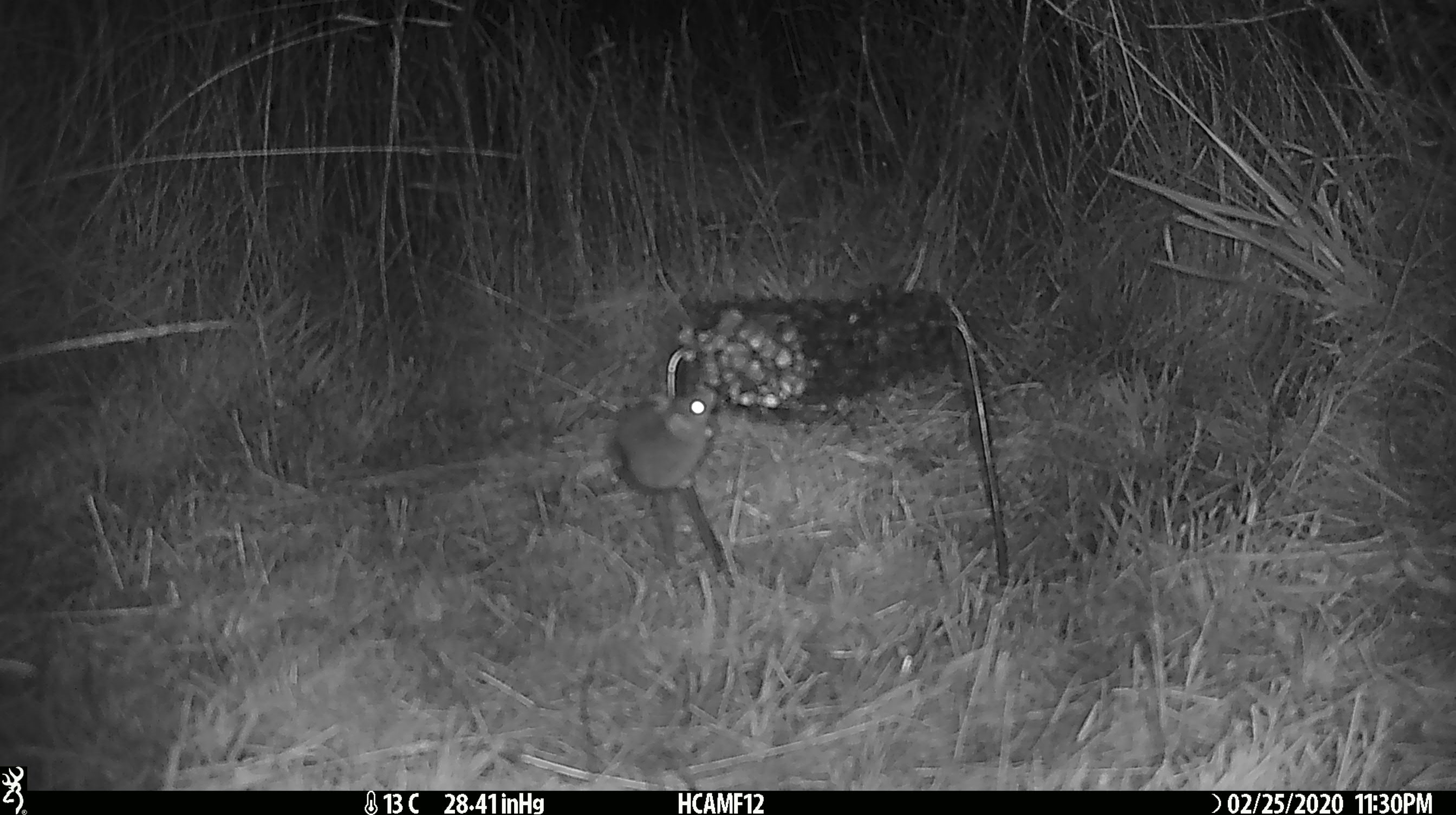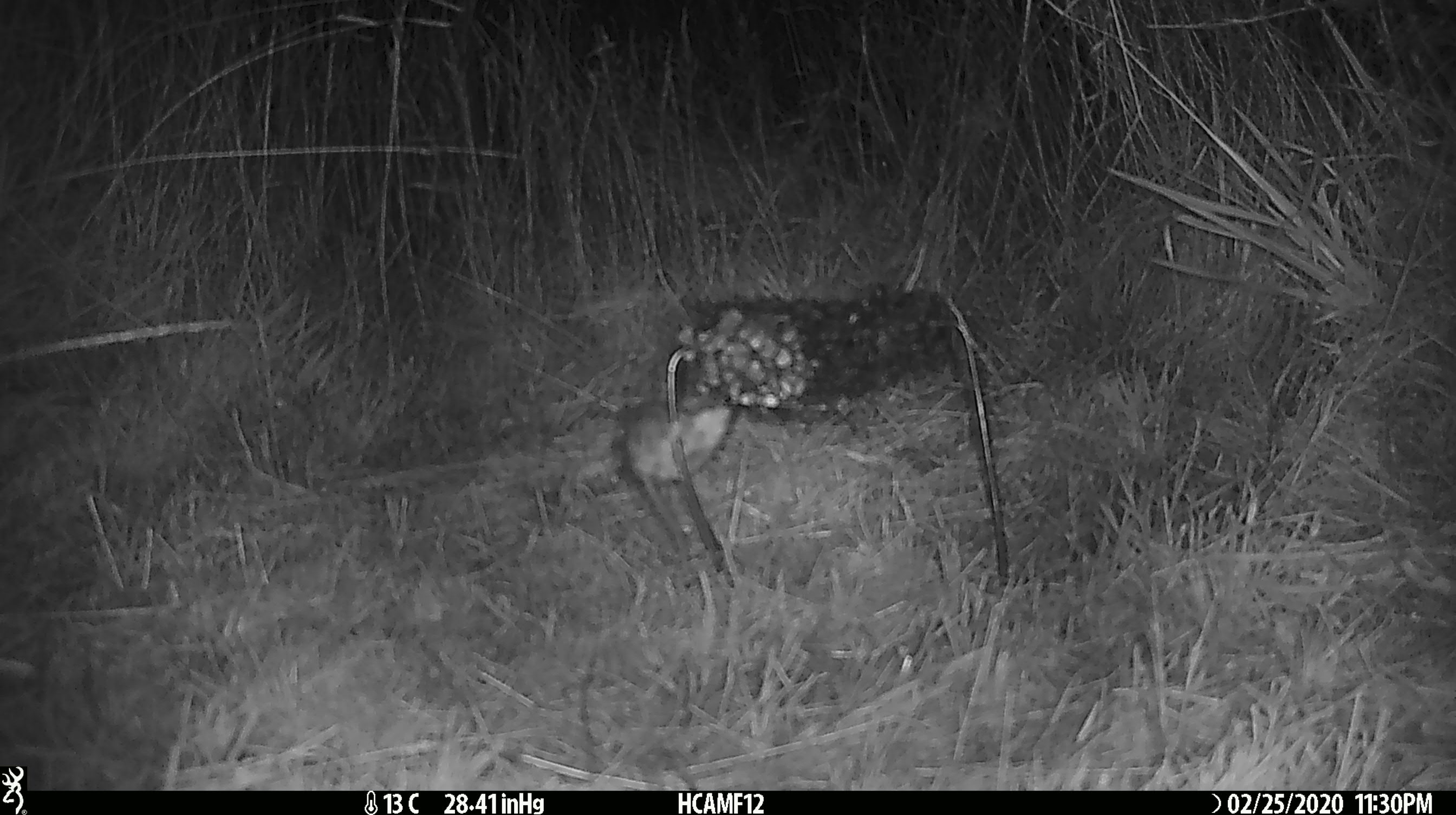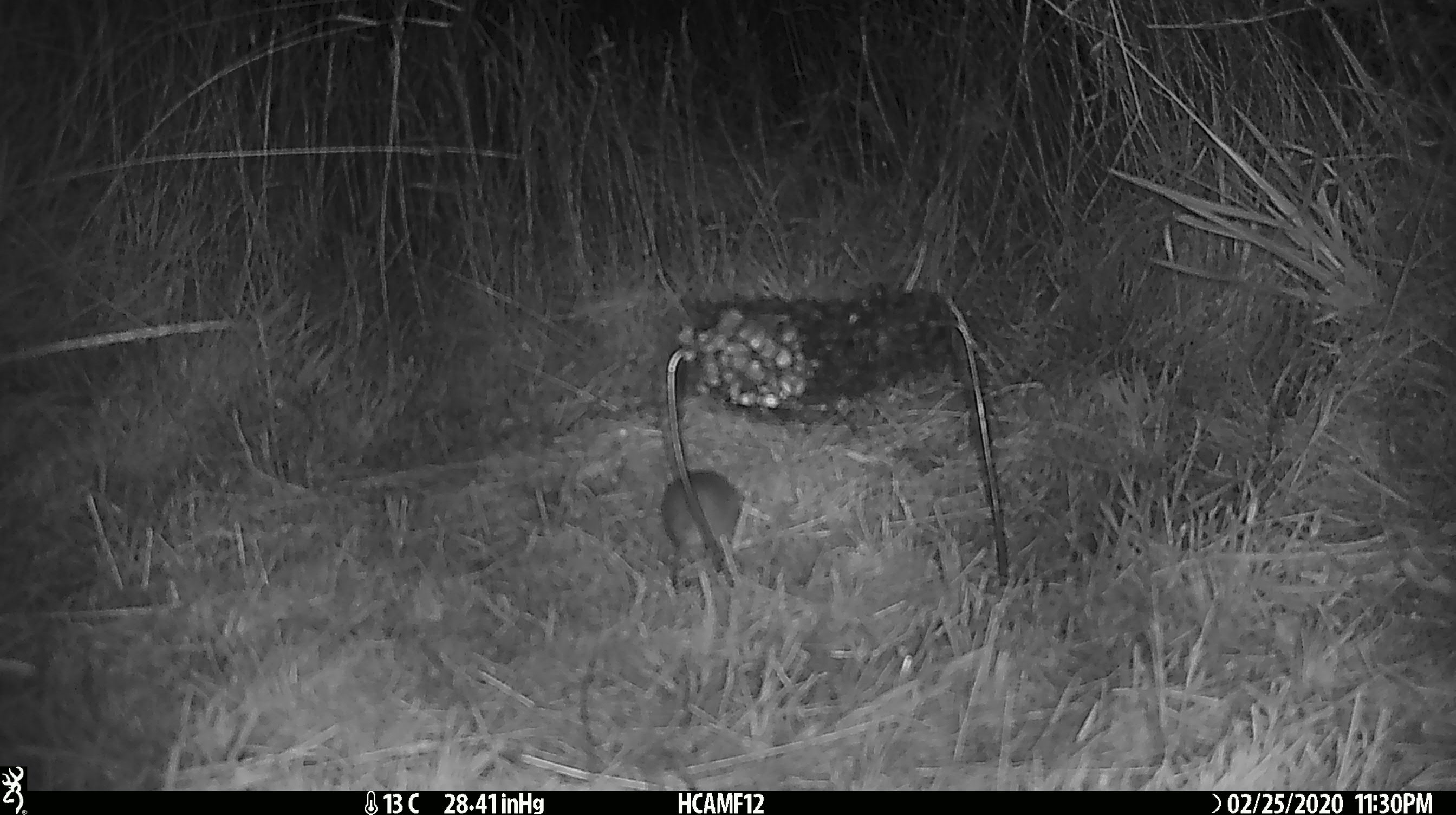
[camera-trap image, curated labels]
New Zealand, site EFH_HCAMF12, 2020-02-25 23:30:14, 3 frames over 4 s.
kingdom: Animalia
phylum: Chordata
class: Mammalia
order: Rodentia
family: Muridae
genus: Mus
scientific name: Mus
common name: mouse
Mouse (Mus).